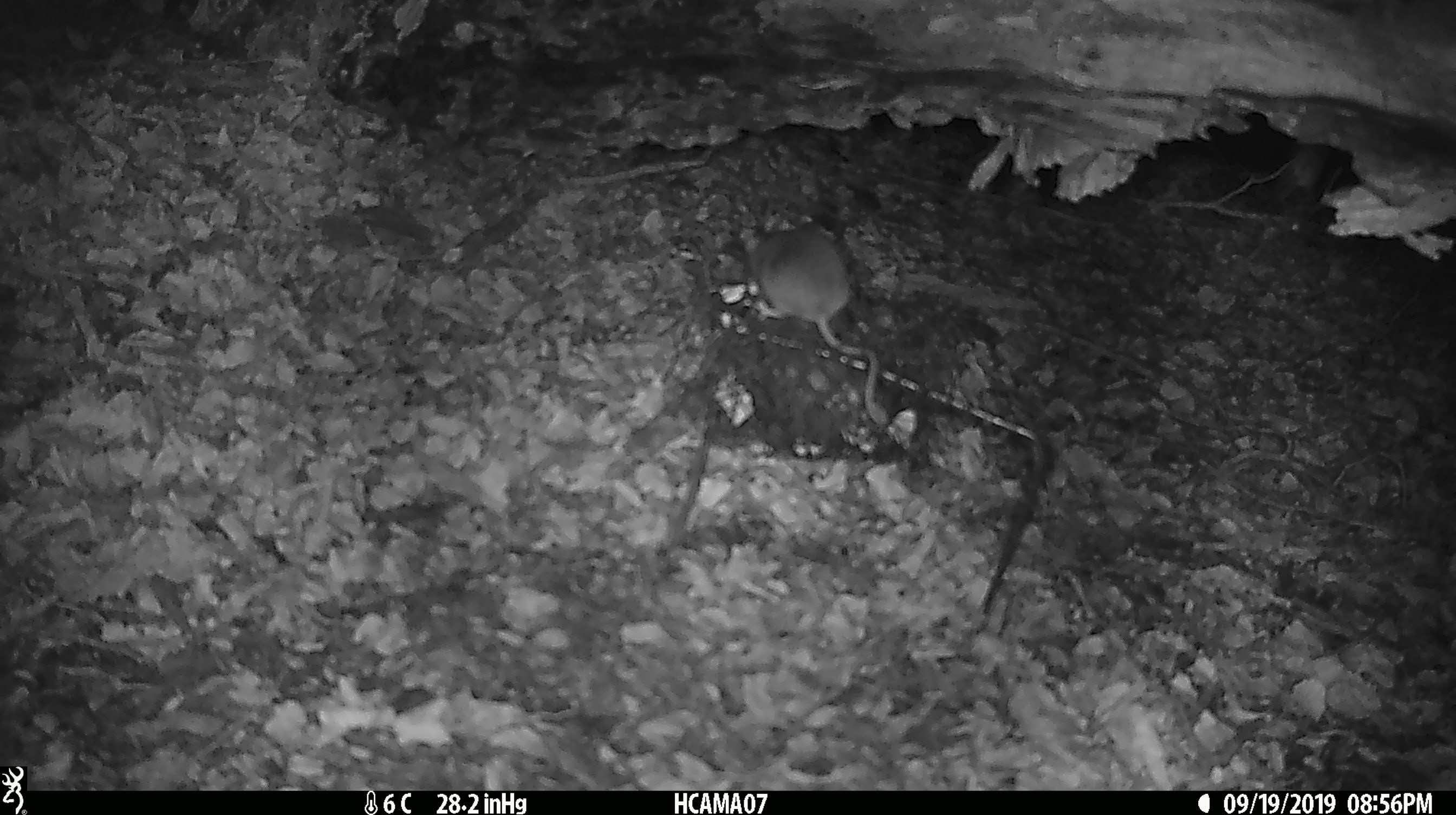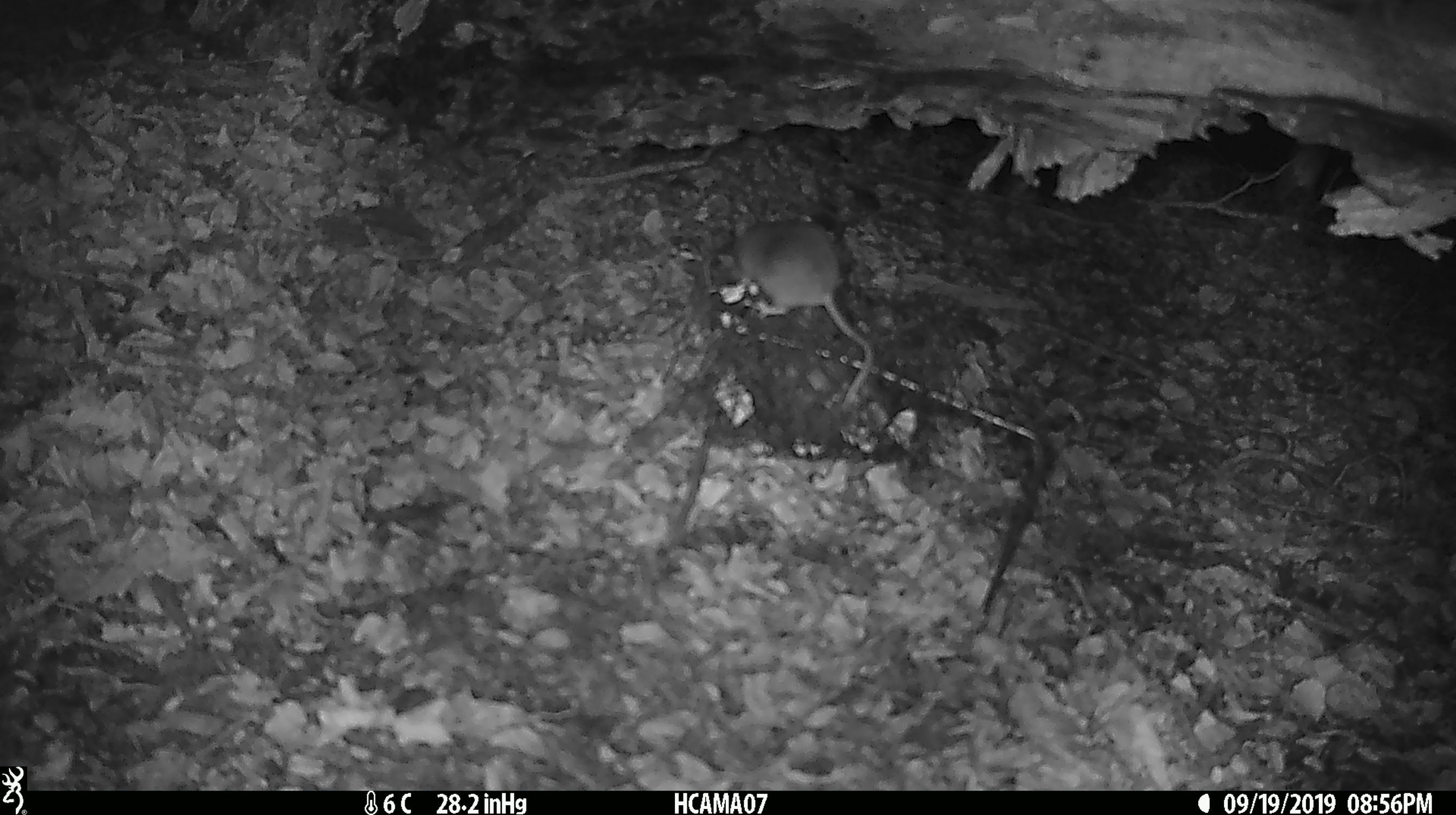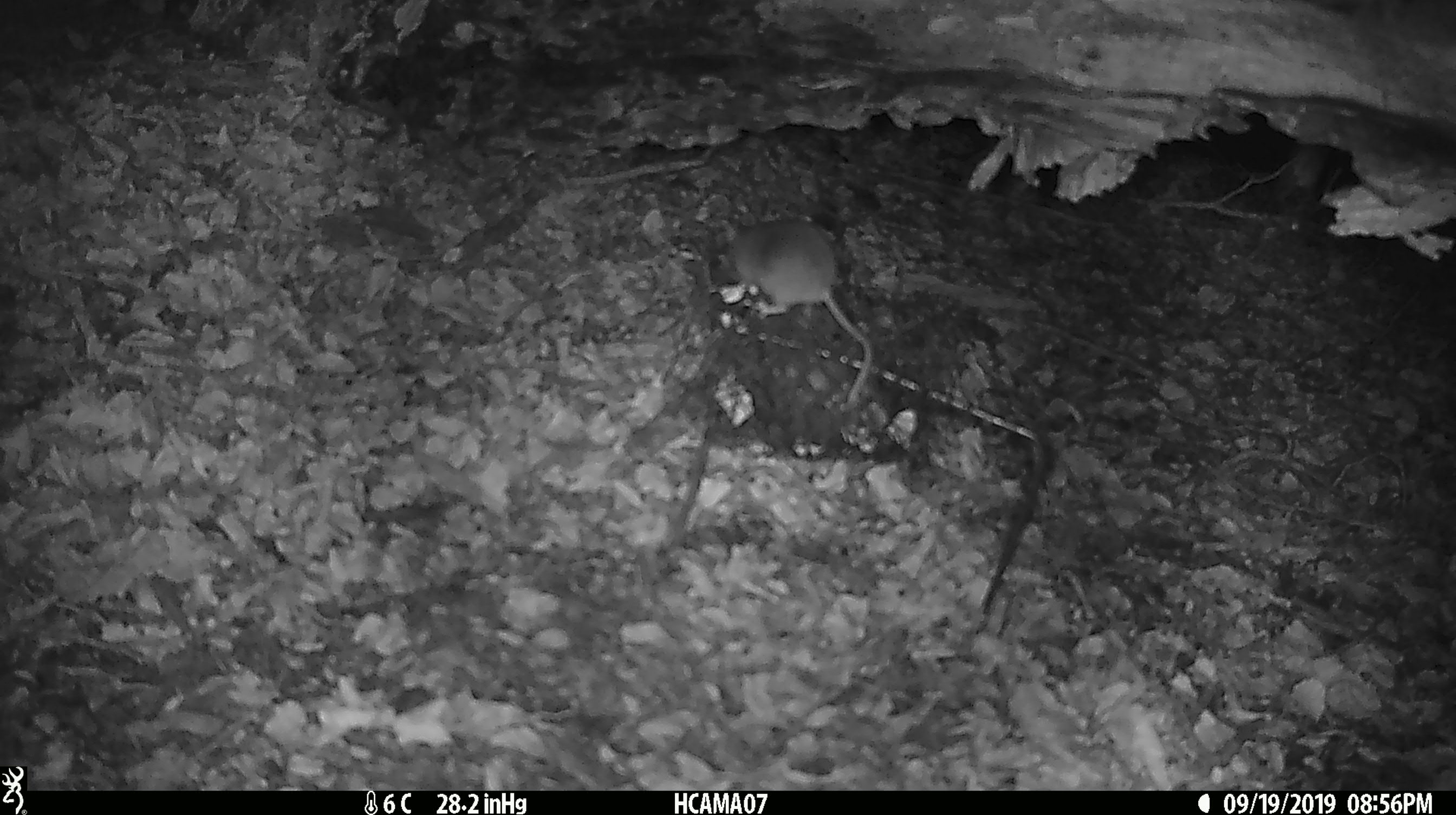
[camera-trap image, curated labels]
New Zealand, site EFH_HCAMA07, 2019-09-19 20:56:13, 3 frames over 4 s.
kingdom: Animalia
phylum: Chordata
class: Mammalia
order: Rodentia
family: Muridae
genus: Mus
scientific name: Mus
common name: mouse